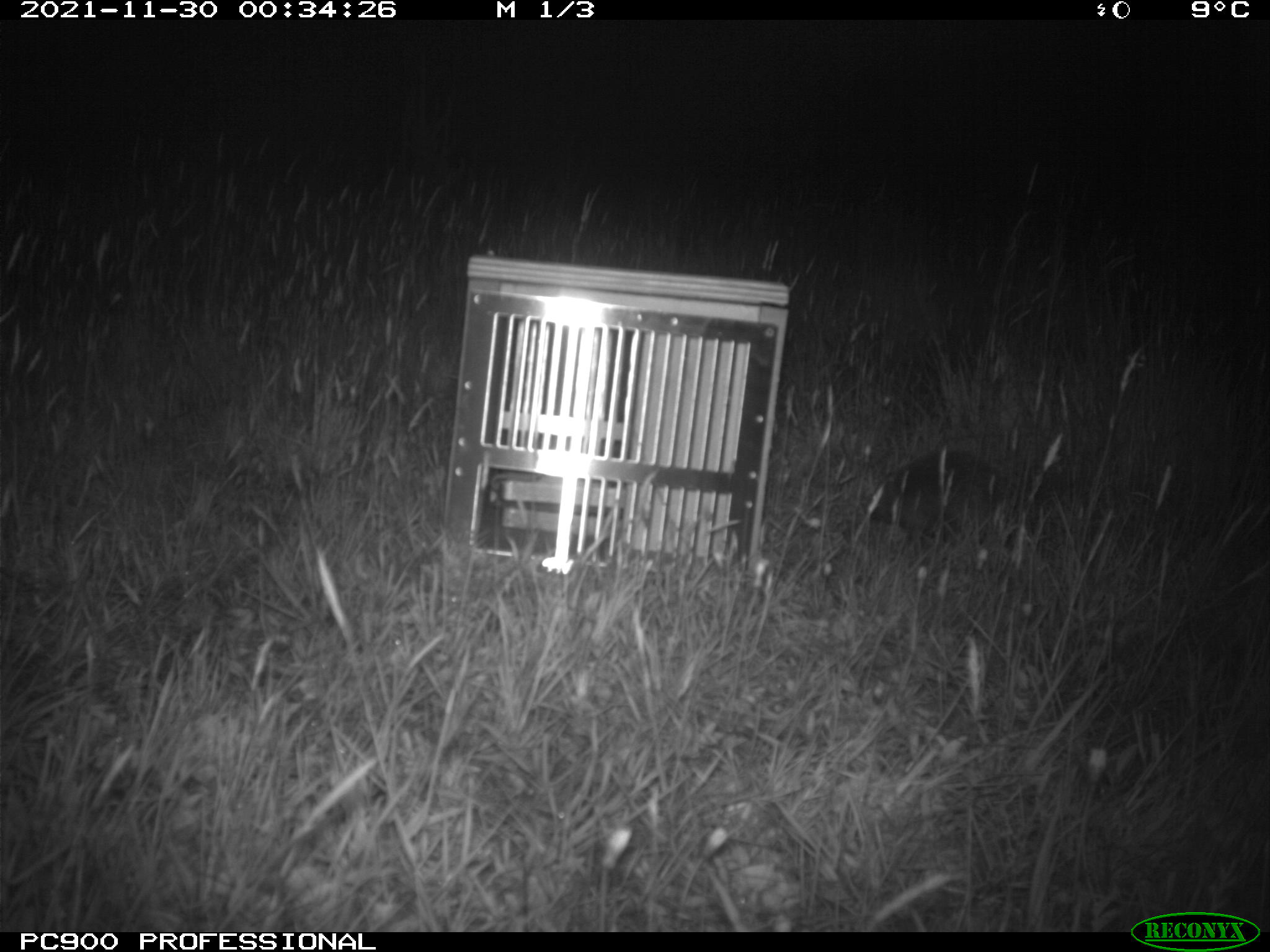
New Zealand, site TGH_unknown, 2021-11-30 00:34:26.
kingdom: Animalia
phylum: Chordata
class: Mammalia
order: Eulipotyphla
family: Erinaceidae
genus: Erinaceus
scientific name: Erinaceus europaeus europaeus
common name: european hedgehog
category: hedgehog